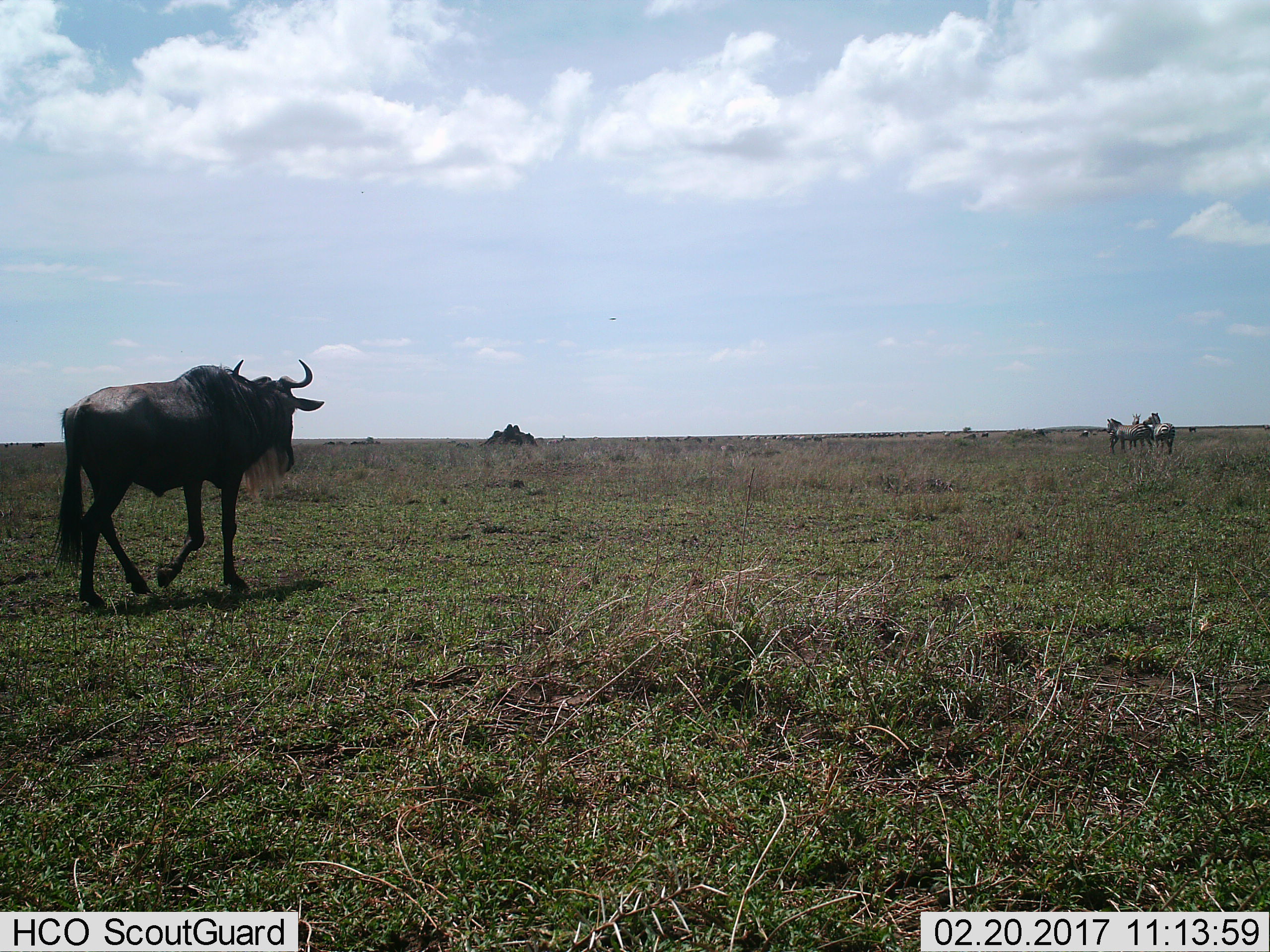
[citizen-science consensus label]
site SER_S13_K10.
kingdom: Animalia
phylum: Chordata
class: Mammalia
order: Artiodactyla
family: Bovidae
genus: Connochaetes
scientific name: Connochaetes taurinus taurinus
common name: blue wildebeest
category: wildebeestblue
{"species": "wildebeestblue (blue wildebeest) (Connochaetes taurinus taurinus)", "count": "1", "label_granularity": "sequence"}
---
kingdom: Animalia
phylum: Chordata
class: Mammalia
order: Perissodactyla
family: Equidae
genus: Equus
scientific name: Equus quagga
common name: plains zebra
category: zebraplains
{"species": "zebraplains (plains zebra) (Equus quagga)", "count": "3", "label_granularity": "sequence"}